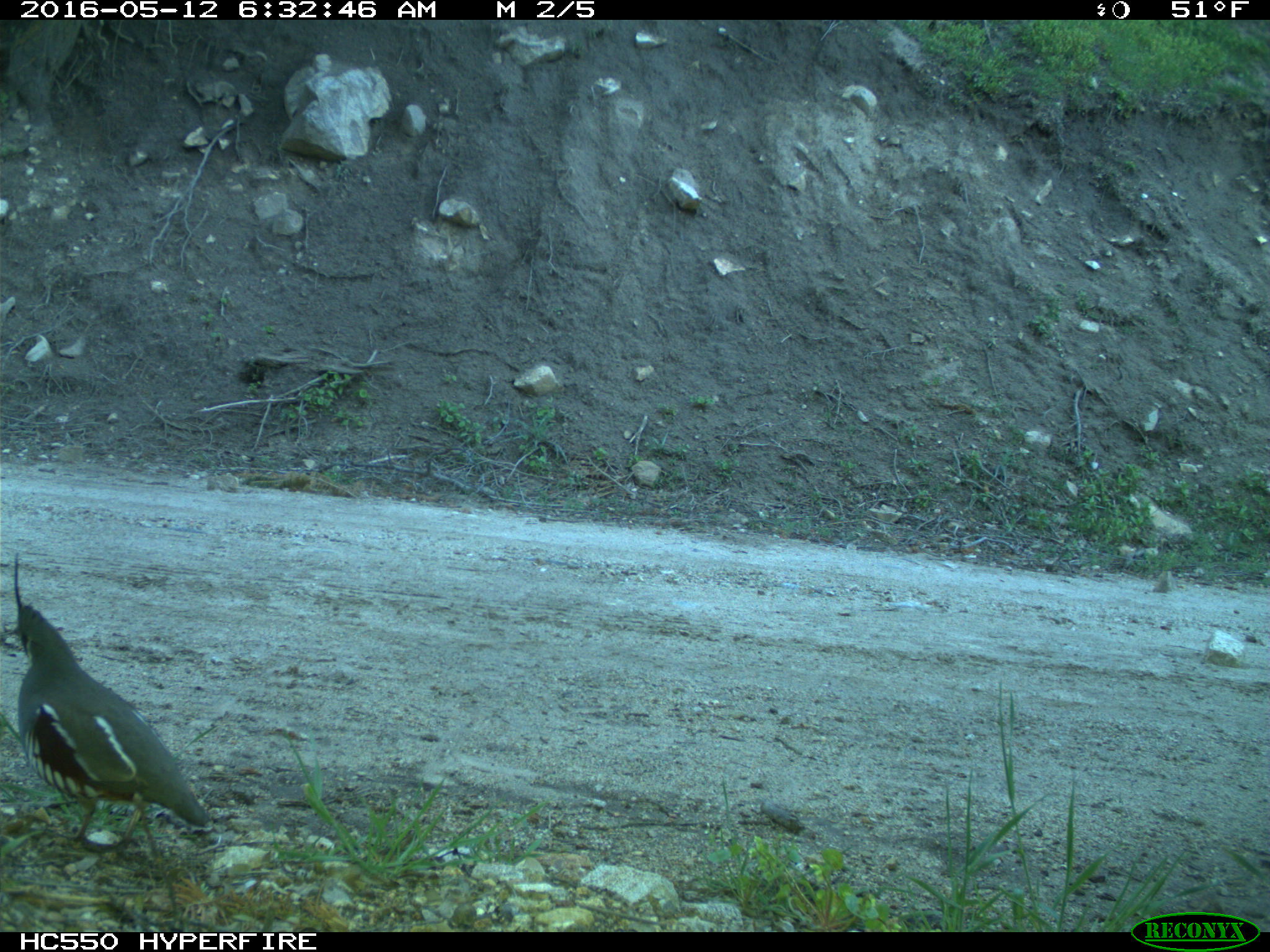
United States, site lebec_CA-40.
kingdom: Animalia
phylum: Chordata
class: Aves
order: Galliformes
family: Odontophoridae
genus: Callipepla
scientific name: Callipepla californica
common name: california quail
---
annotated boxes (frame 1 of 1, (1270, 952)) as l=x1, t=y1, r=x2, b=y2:
animal: l=9, t=551, r=211, b=870